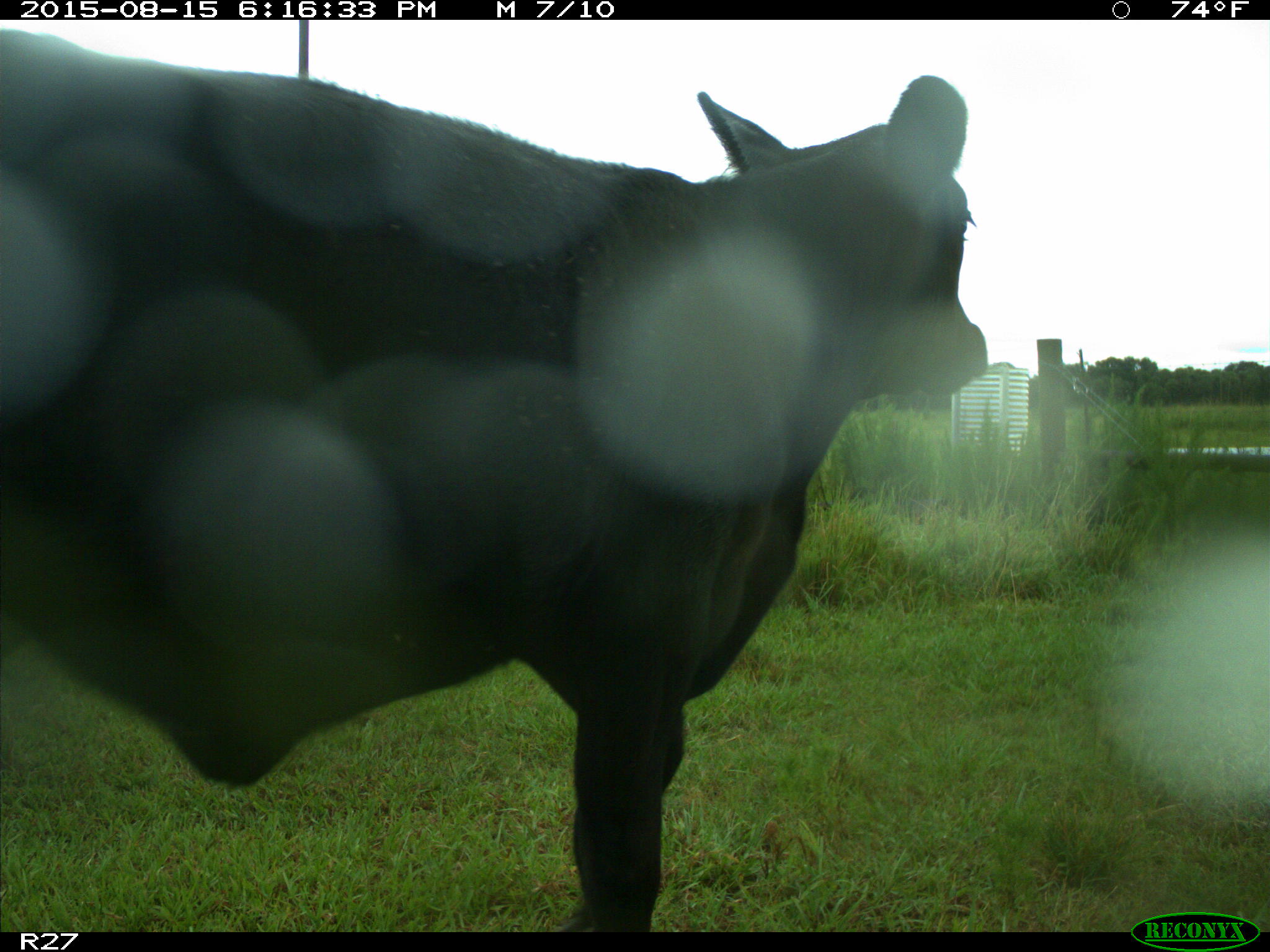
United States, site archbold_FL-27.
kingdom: Animalia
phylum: Chordata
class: Mammalia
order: Artiodactyla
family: Bovidae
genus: Bos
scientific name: Bos taurus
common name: domestic cow